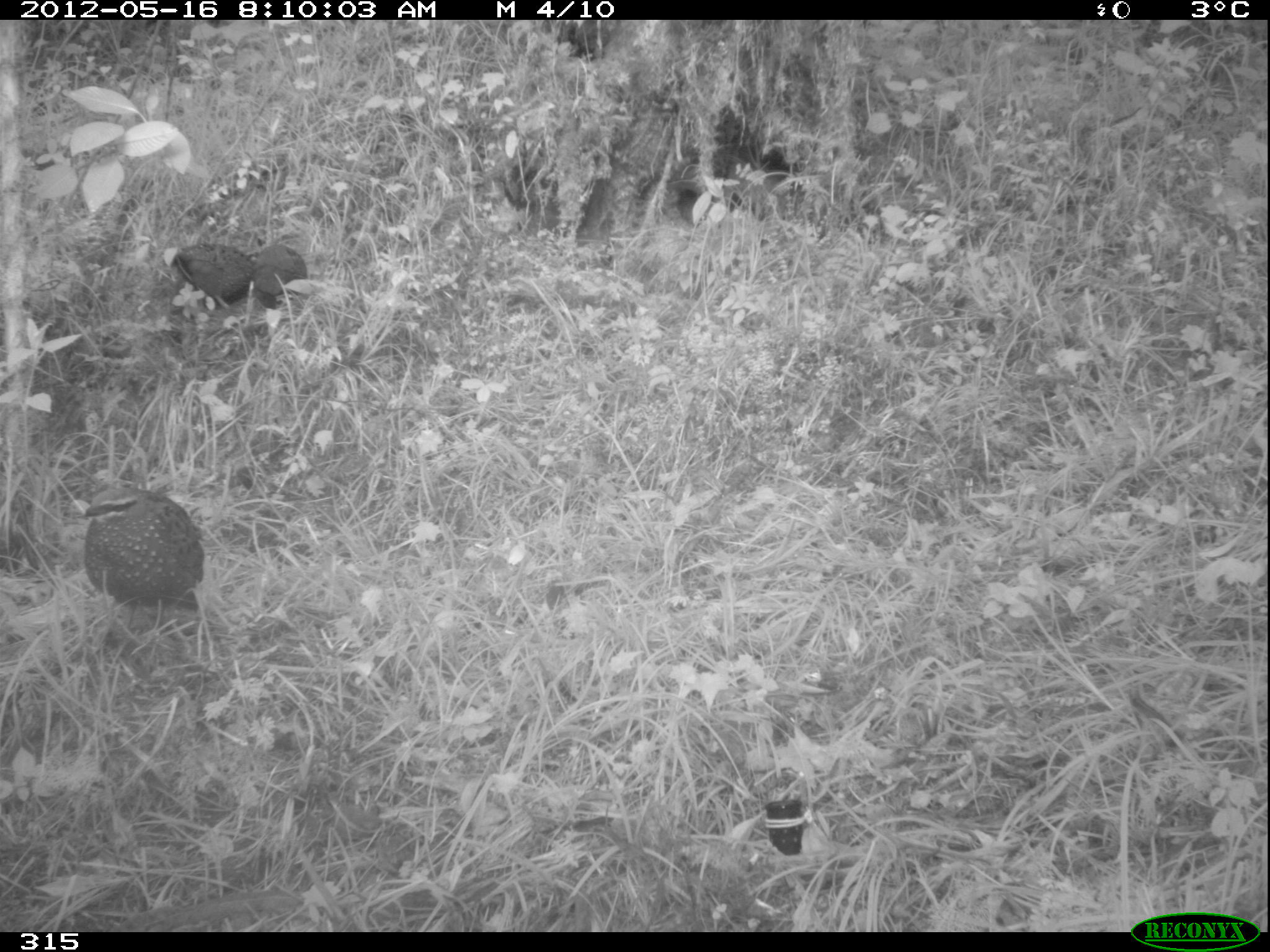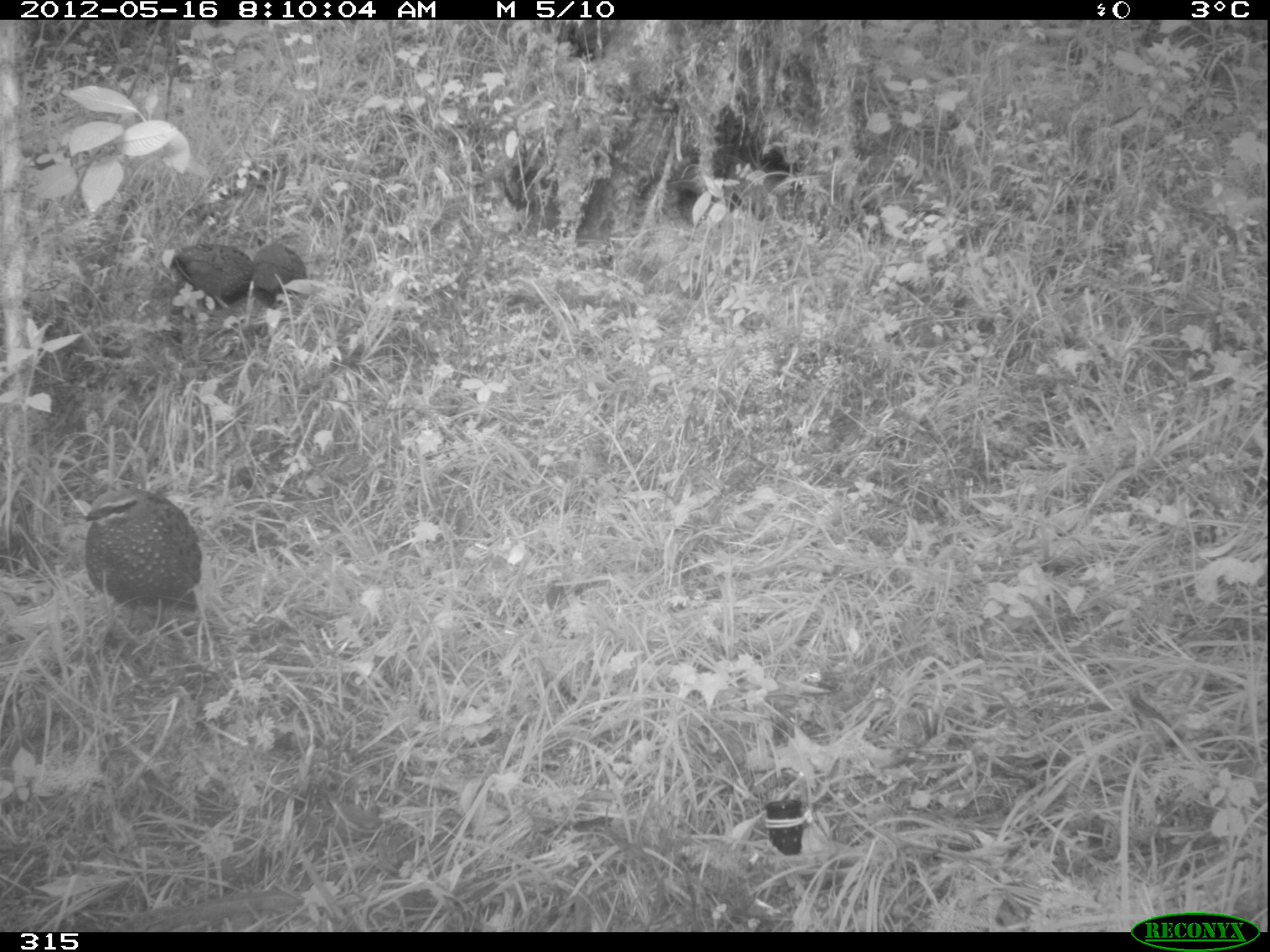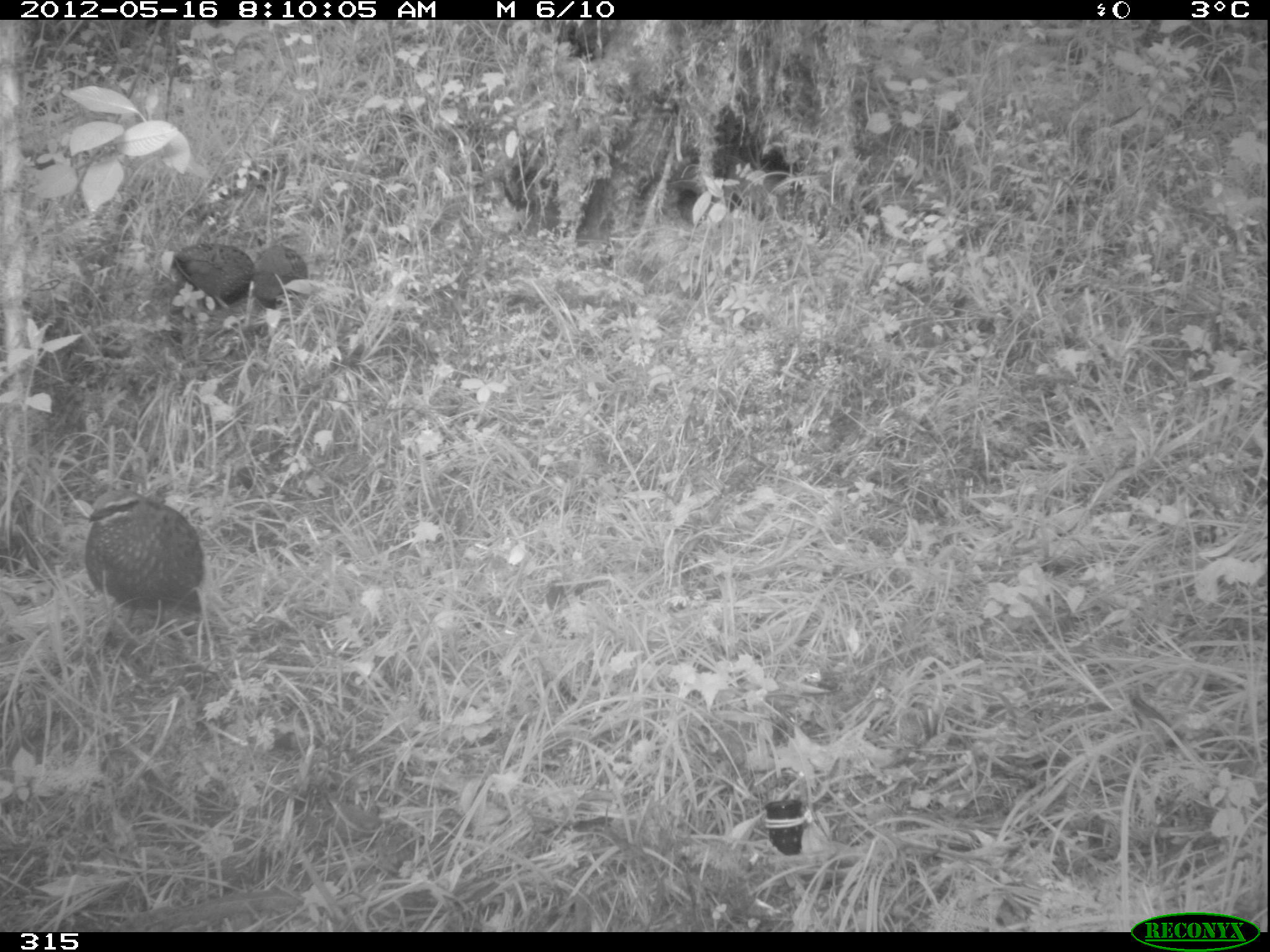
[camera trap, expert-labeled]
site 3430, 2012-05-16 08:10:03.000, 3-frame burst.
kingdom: Animalia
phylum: Chordata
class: Aves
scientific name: Aves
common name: bird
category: unknown bird